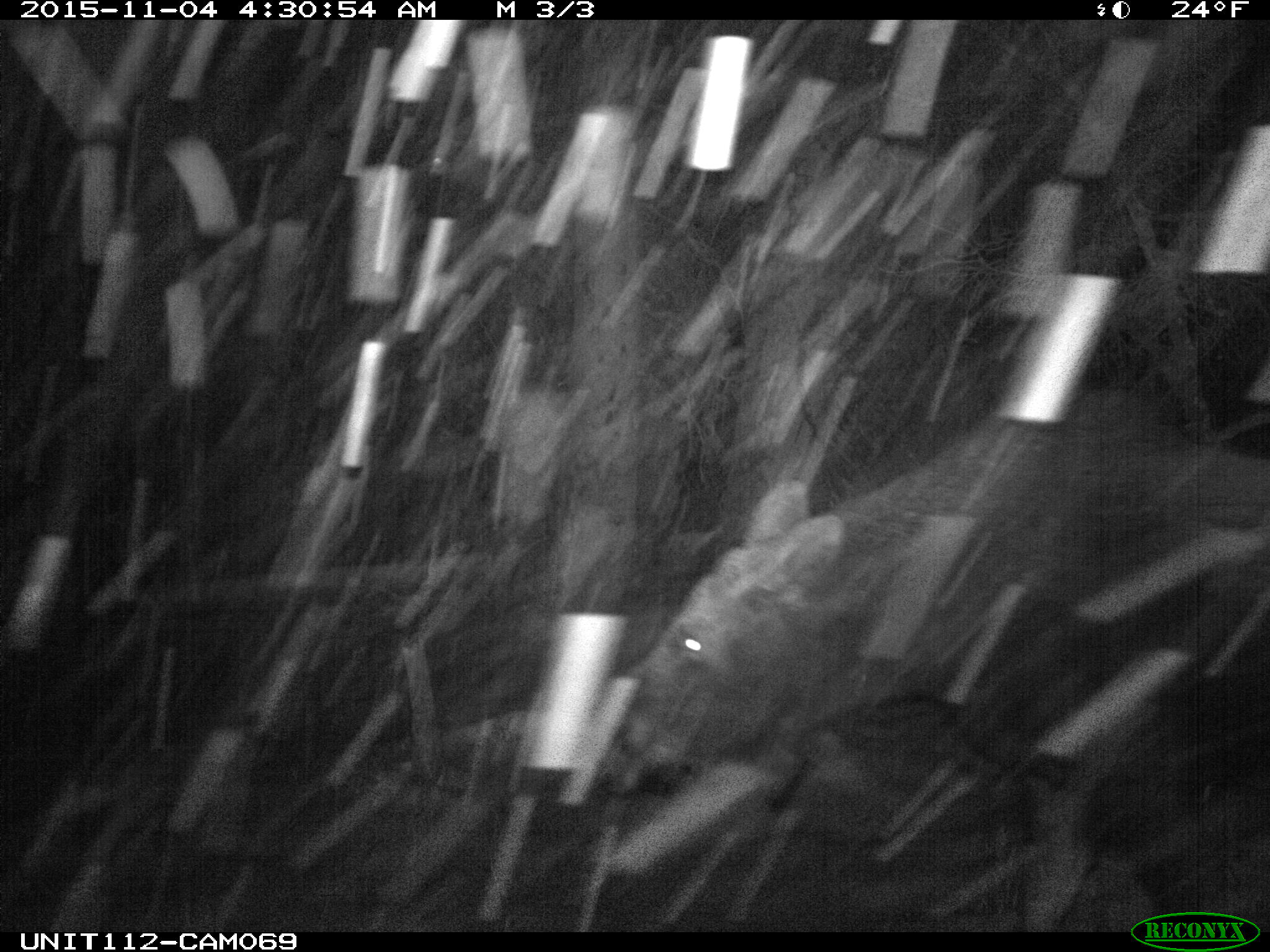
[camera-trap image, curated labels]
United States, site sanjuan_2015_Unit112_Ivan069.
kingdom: Animalia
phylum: Chordata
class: Mammalia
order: Artiodactyla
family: Cervidae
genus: Alces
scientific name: Alces alces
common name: moose